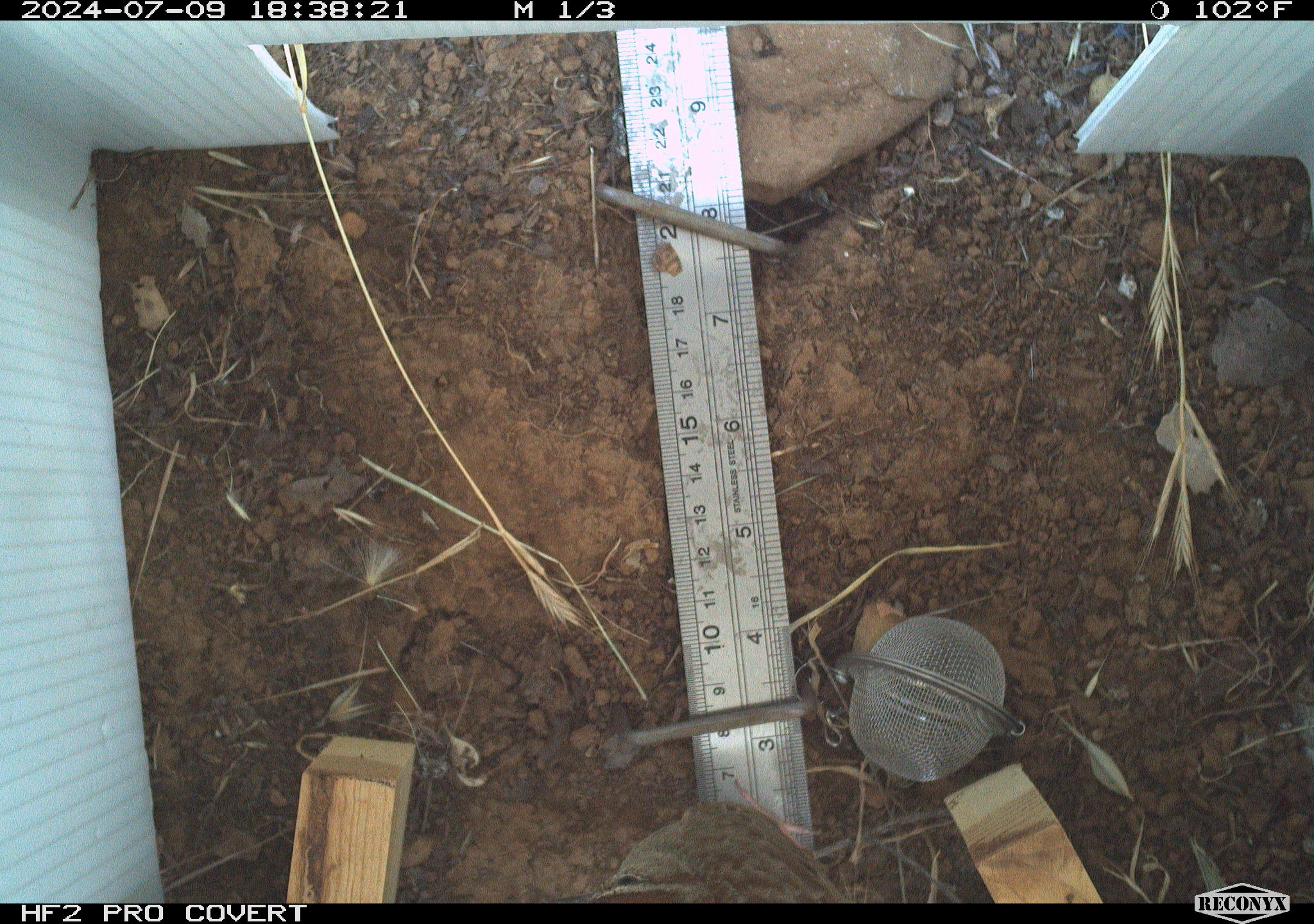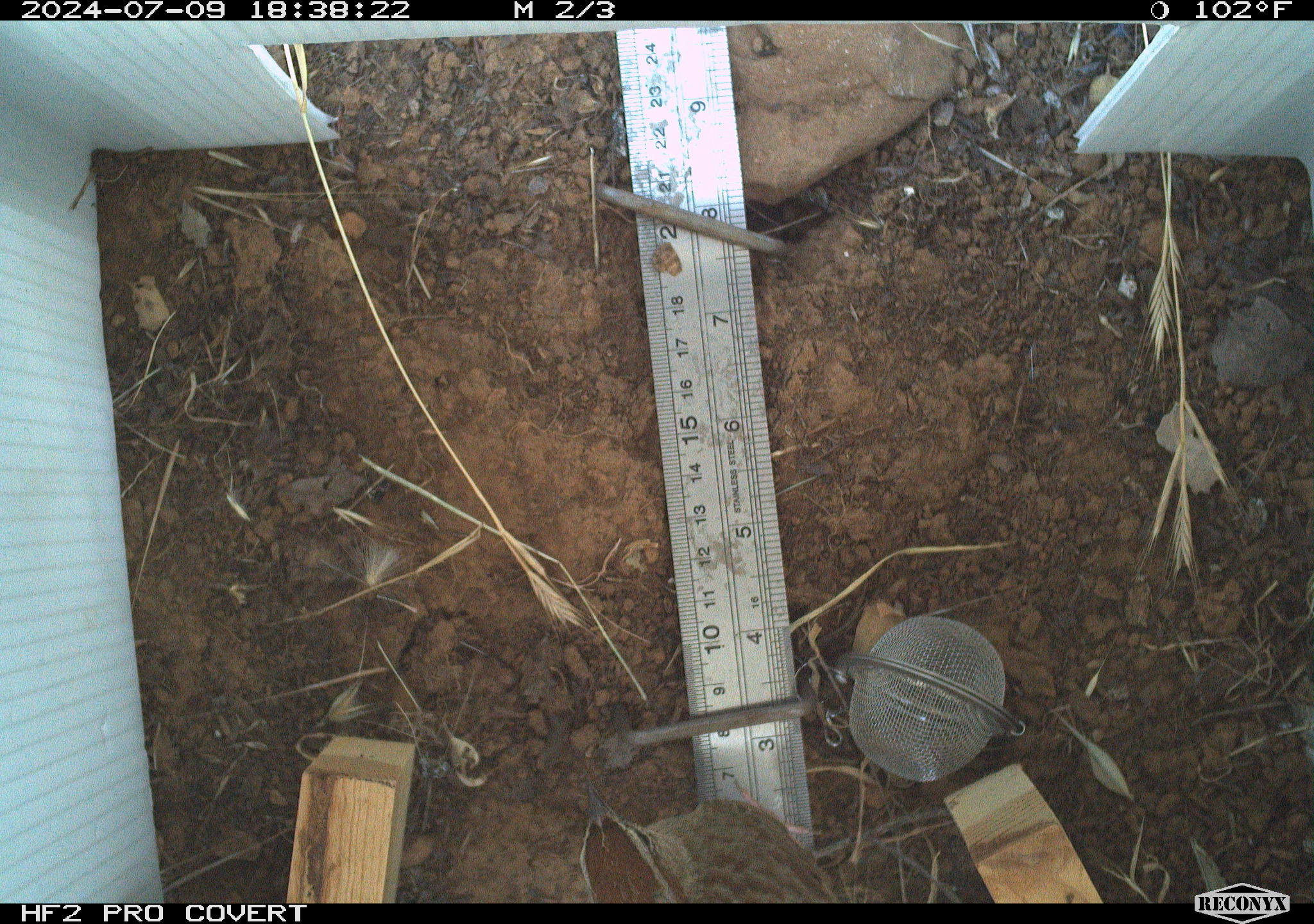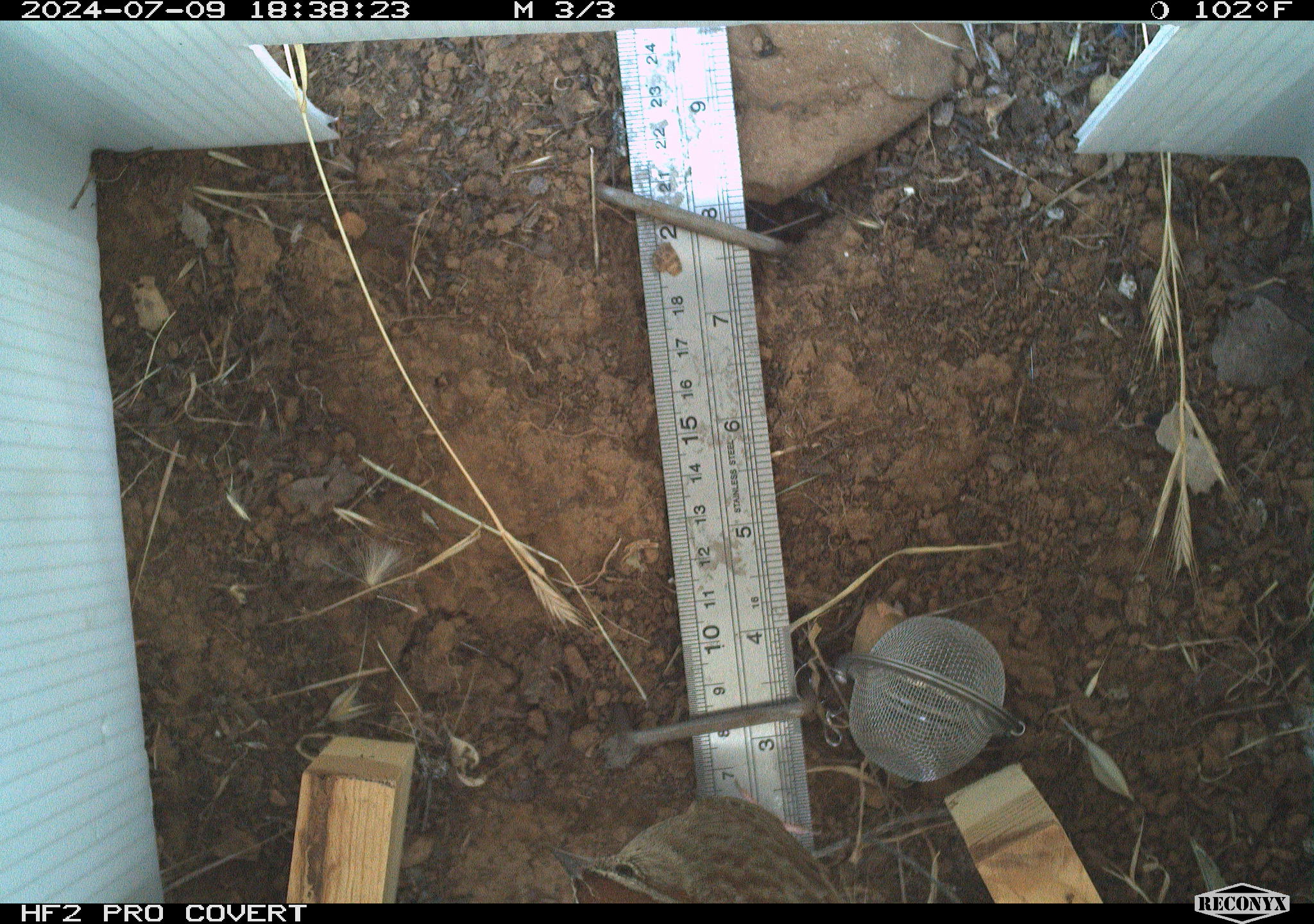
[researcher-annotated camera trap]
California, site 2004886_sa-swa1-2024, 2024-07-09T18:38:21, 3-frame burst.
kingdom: Animalia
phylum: Chordata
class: Aves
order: Passeriformes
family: Passerellidae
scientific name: Passerellidae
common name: new world sparrows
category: passerellidae family